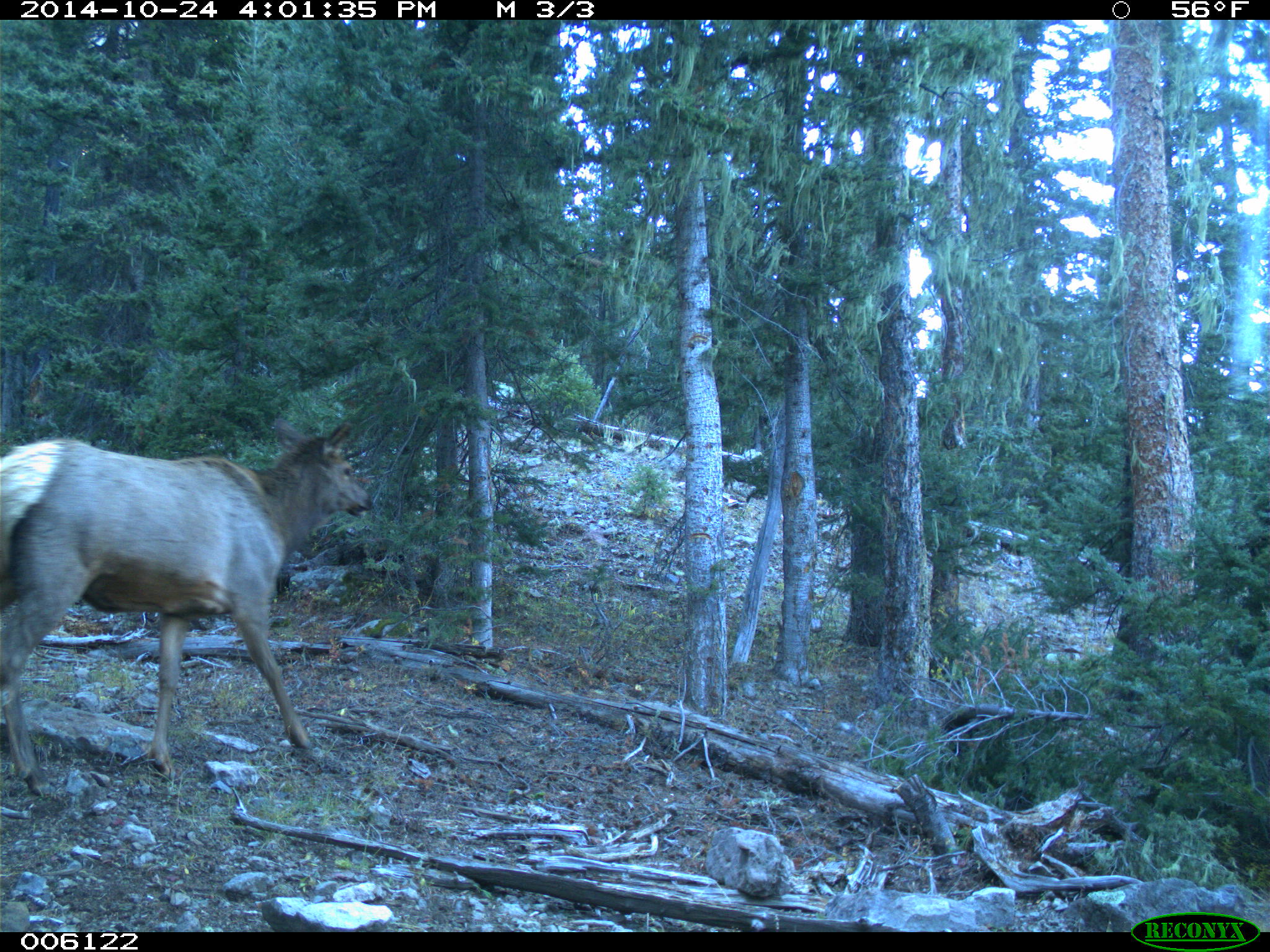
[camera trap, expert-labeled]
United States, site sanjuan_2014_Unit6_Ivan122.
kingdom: Animalia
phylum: Chordata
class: Mammalia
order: Artiodactyla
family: Cervidae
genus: Cervus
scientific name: Cervus elaphus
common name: red deer